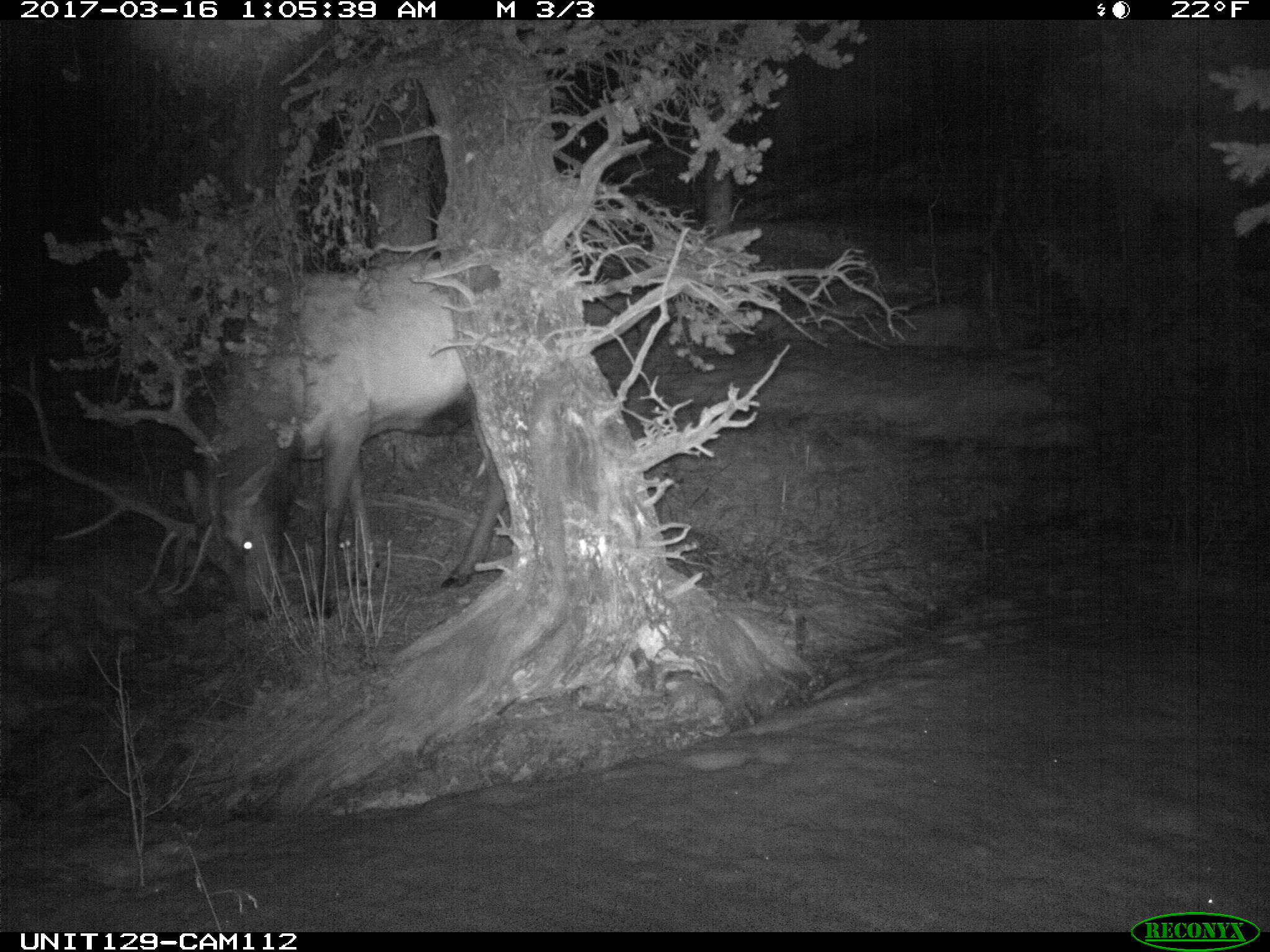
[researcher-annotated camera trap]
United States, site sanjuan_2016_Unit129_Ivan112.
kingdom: Animalia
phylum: Chordata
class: Mammalia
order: Artiodactyla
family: Cervidae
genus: Cervus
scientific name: Cervus elaphus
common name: red deer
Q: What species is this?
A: Cervus elaphus (red deer).